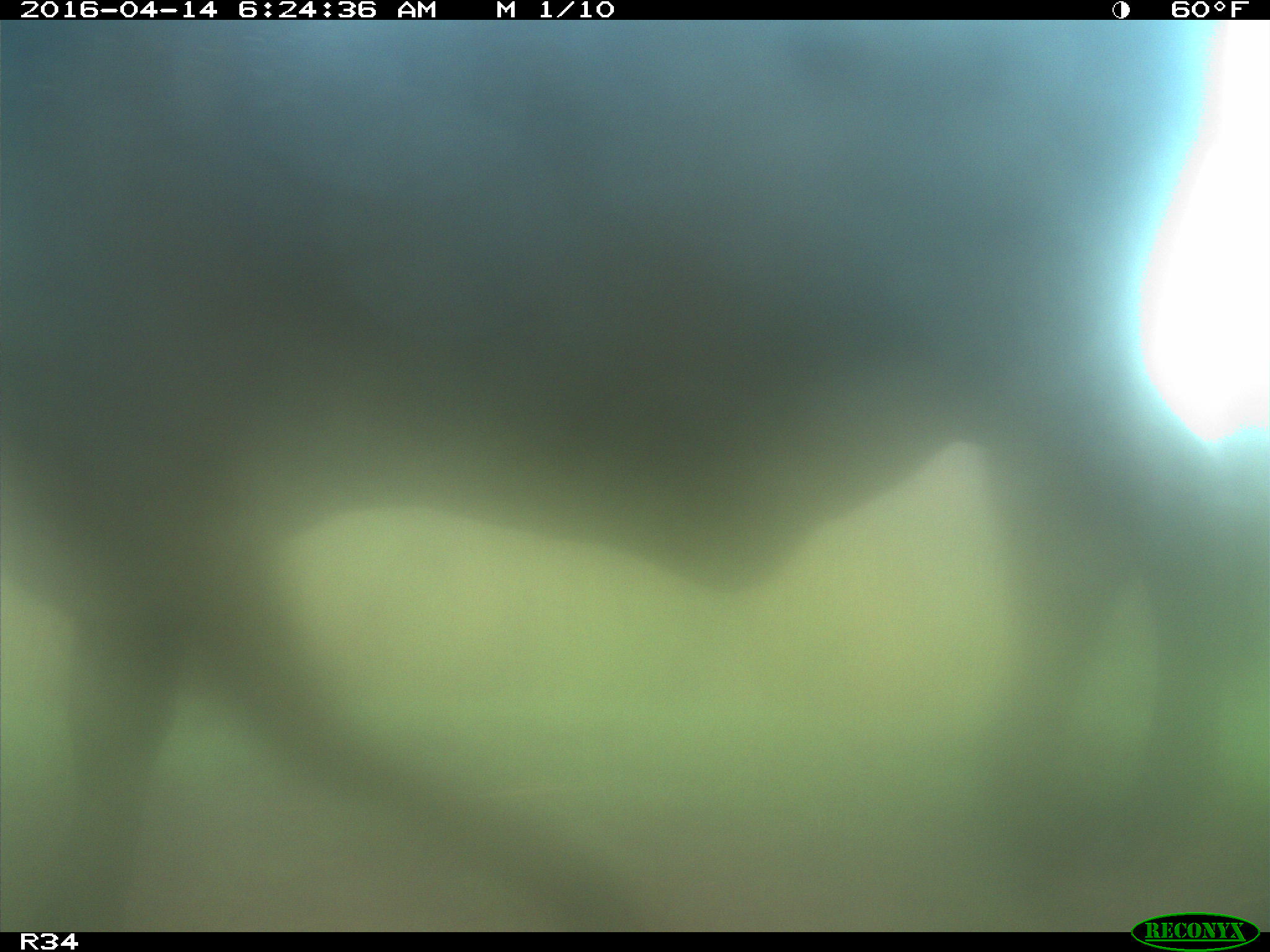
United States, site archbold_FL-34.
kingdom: Animalia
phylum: Chordata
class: Mammalia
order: Artiodactyla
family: Bovidae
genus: Bos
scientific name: Bos taurus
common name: domestic cow